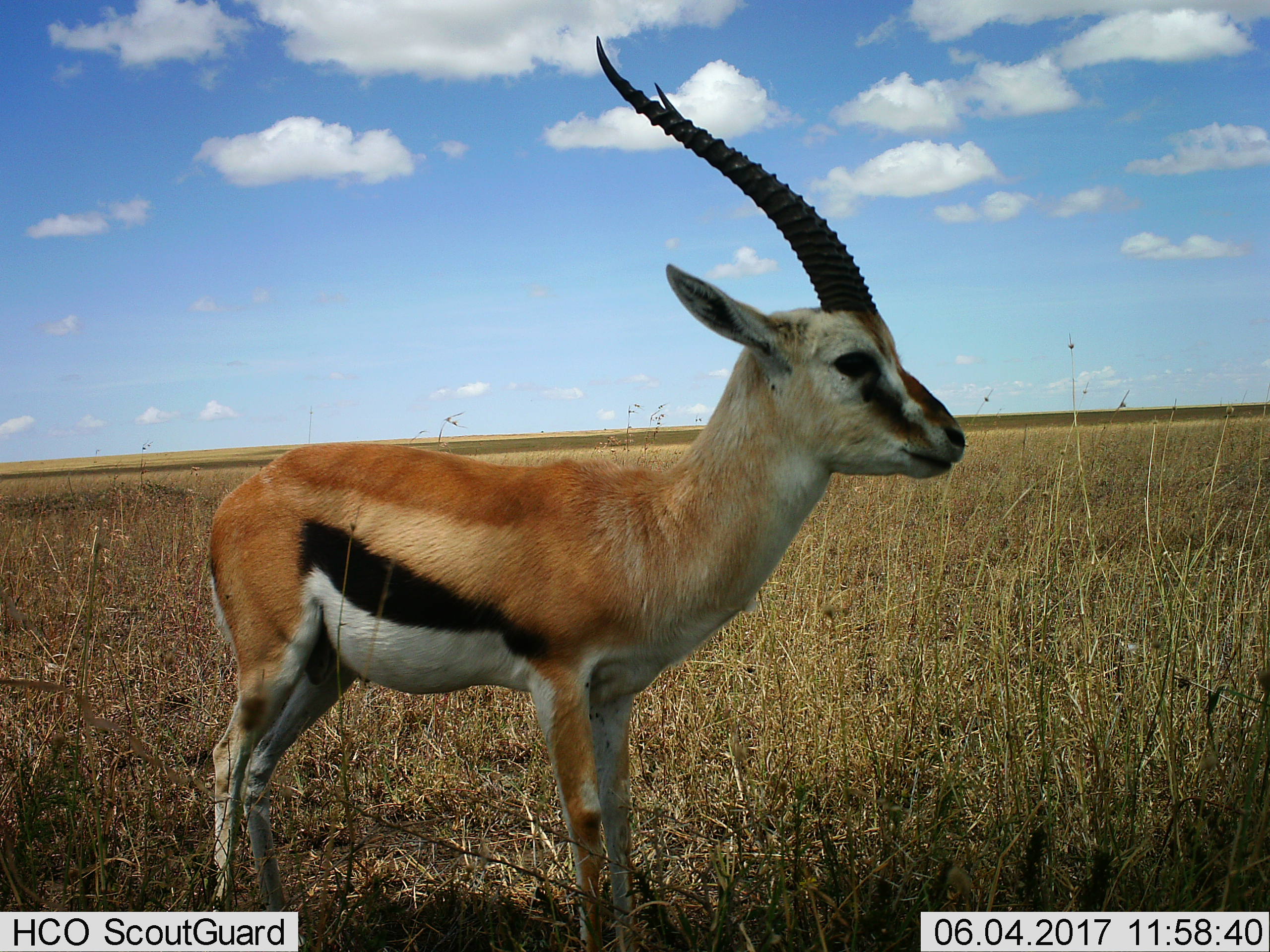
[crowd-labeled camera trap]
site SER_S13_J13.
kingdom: Animalia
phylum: Chordata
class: Mammalia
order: Artiodactyla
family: Bovidae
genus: Eudorcas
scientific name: Eudorcas thomsonii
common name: thomson's gazelle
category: gazellethomsons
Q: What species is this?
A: Gazellethomsons (thomson's gazelle) (Eudorcas thomsonii).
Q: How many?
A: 1.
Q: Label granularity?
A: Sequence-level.